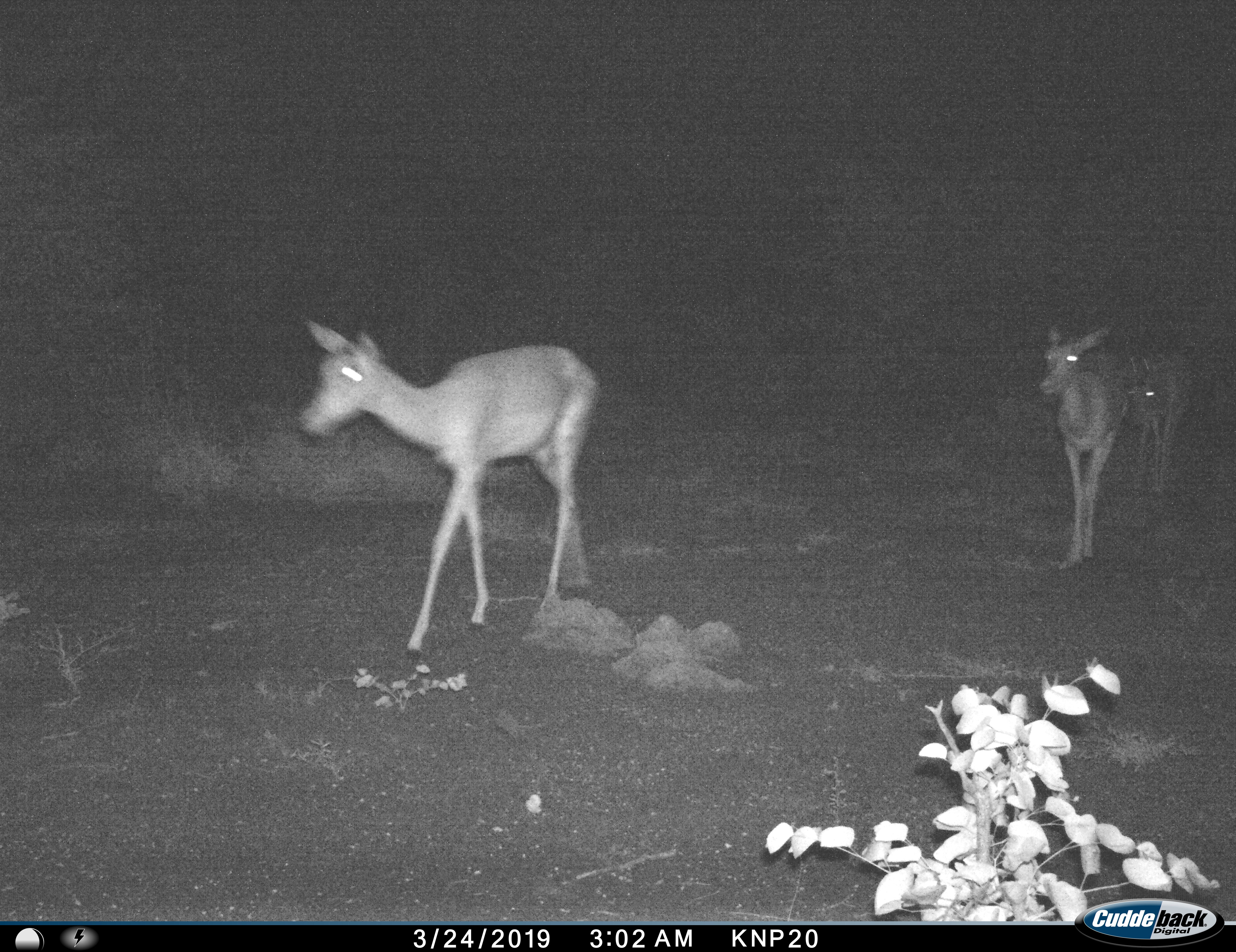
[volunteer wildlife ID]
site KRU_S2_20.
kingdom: Animalia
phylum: Chordata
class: Mammalia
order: Artiodactyla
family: Bovidae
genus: Aepyceros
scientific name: Aepyceros melampus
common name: impala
Impala (Aepyceros melampus), count 3. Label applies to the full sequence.